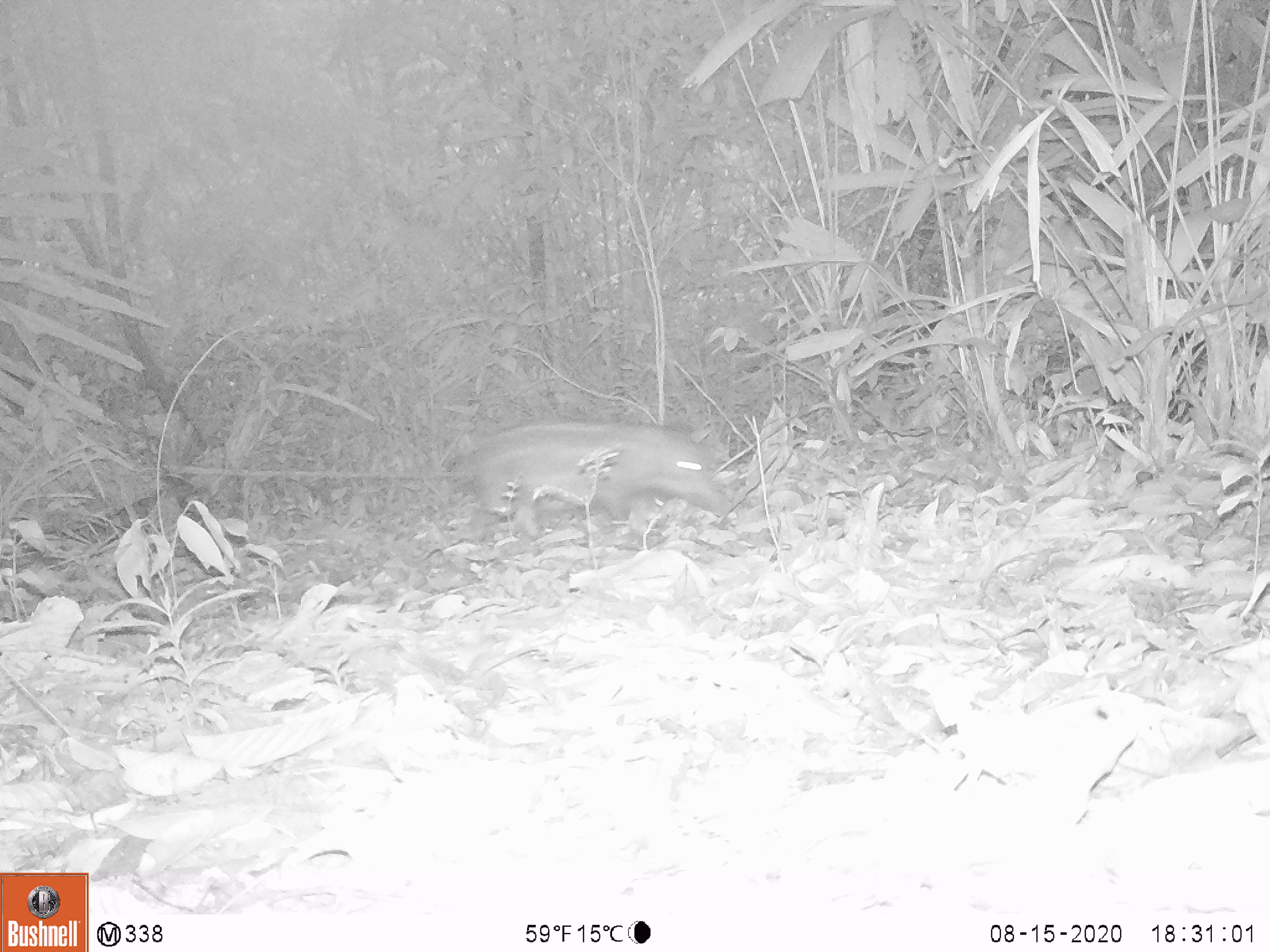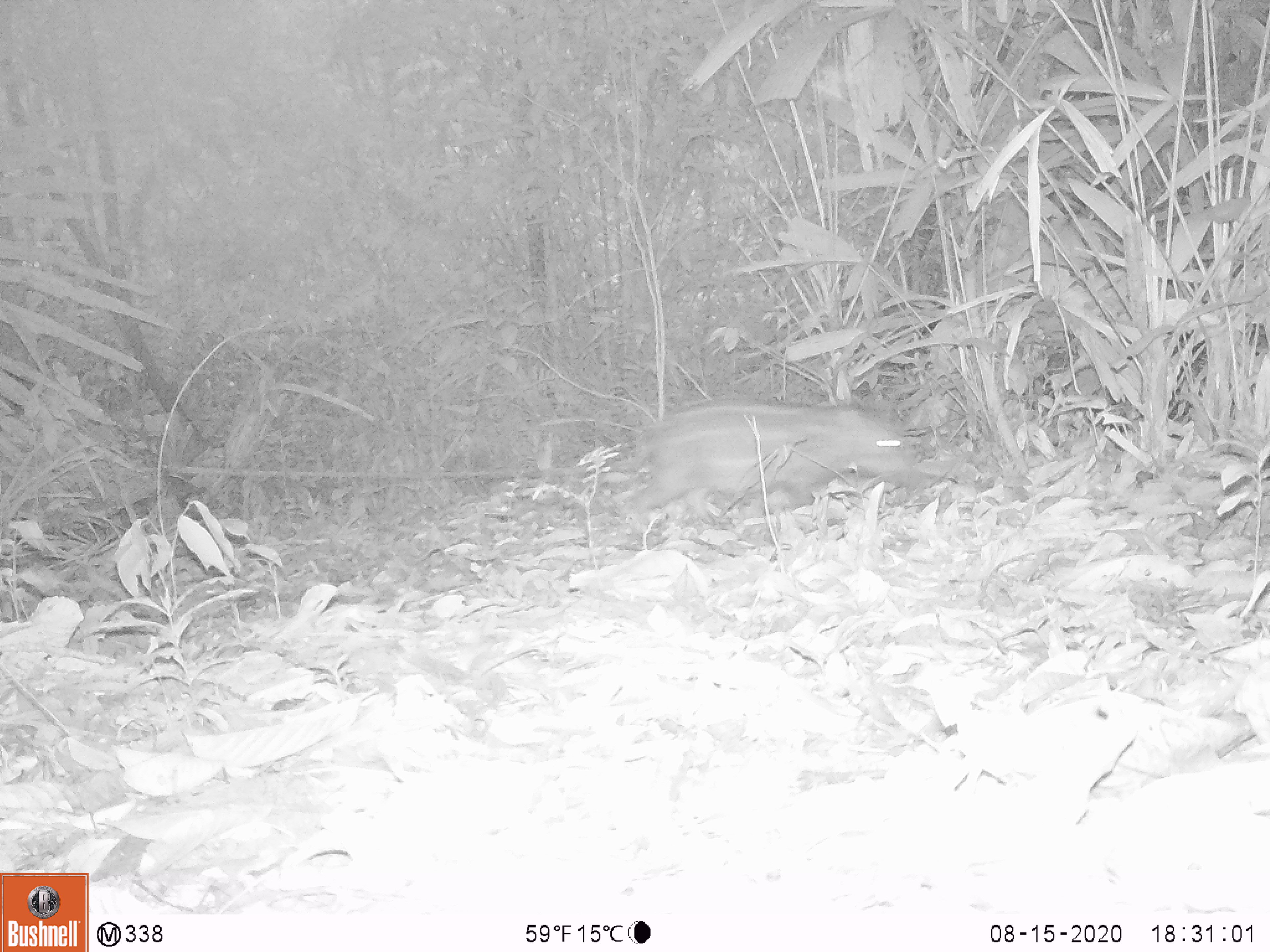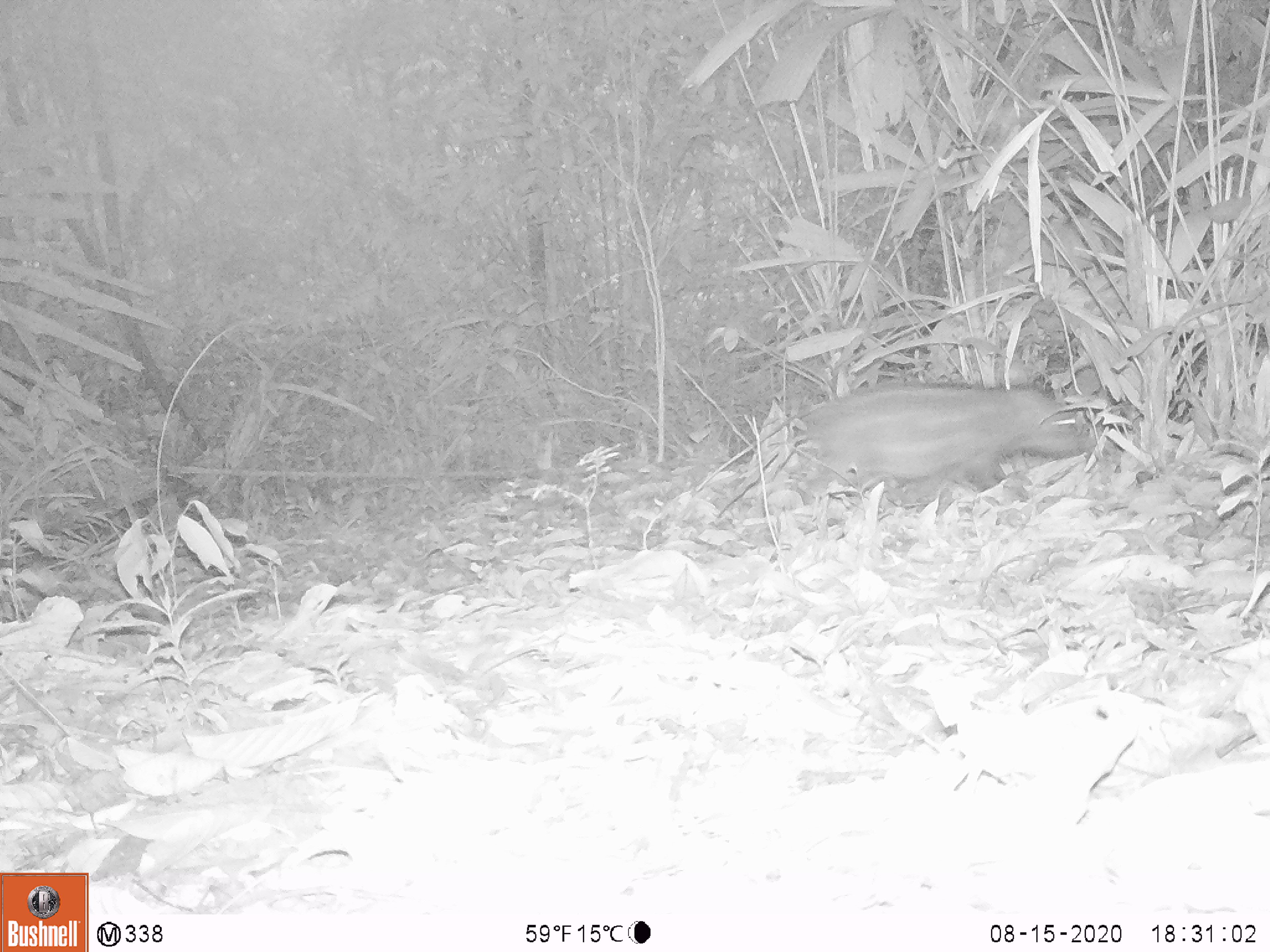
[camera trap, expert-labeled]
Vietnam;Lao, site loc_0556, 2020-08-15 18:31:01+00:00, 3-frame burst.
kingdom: Animalia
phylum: Chordata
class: Mammalia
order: Artiodactyla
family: Suidae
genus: Sus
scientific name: Sus scrofa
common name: eurasian wild pig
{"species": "eurasian wild pig (Sus scrofa)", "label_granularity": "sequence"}